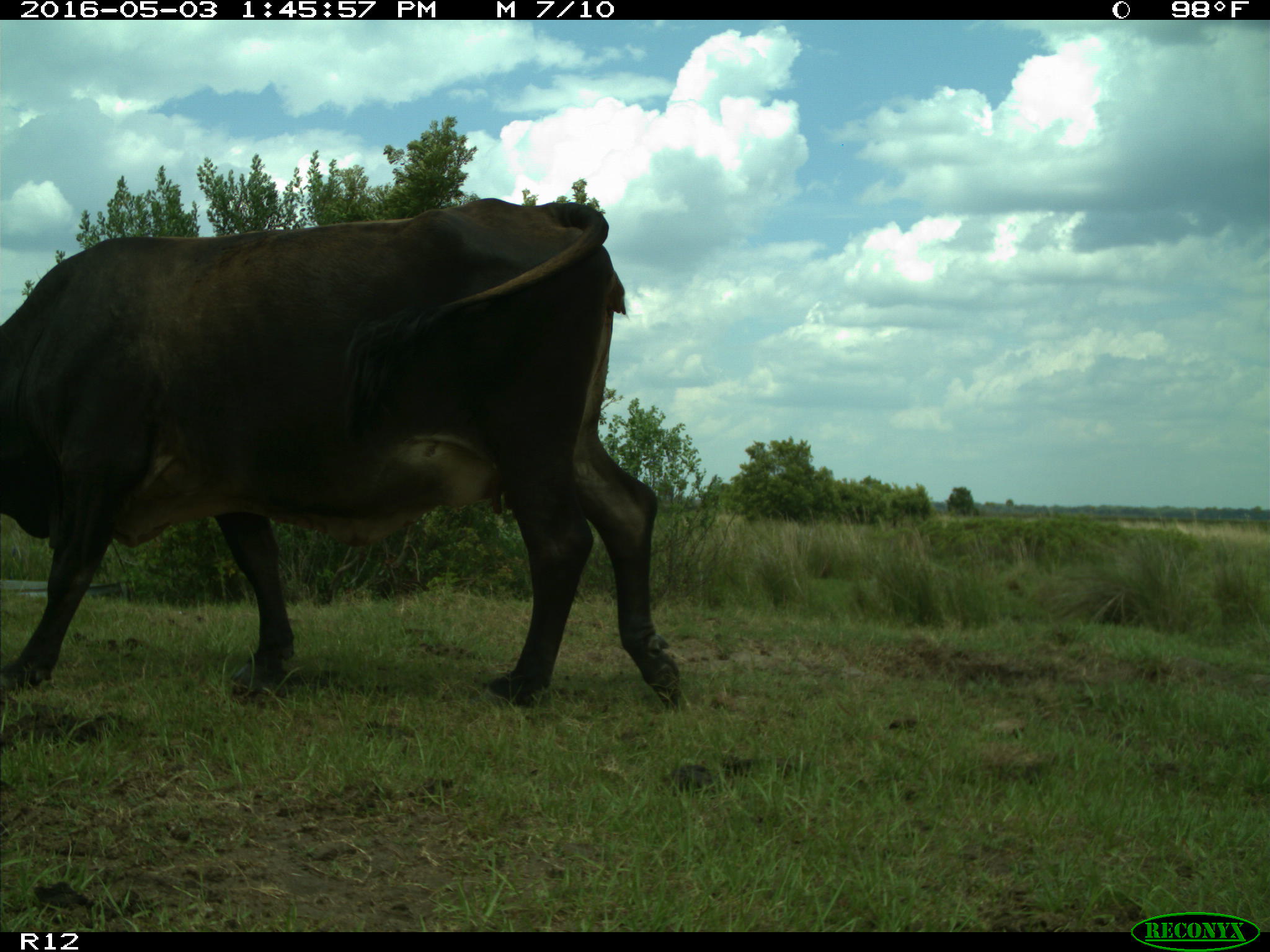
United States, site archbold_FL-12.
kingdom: Animalia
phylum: Chordata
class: Mammalia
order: Artiodactyla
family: Bovidae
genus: Bos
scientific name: Bos taurus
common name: domestic cow